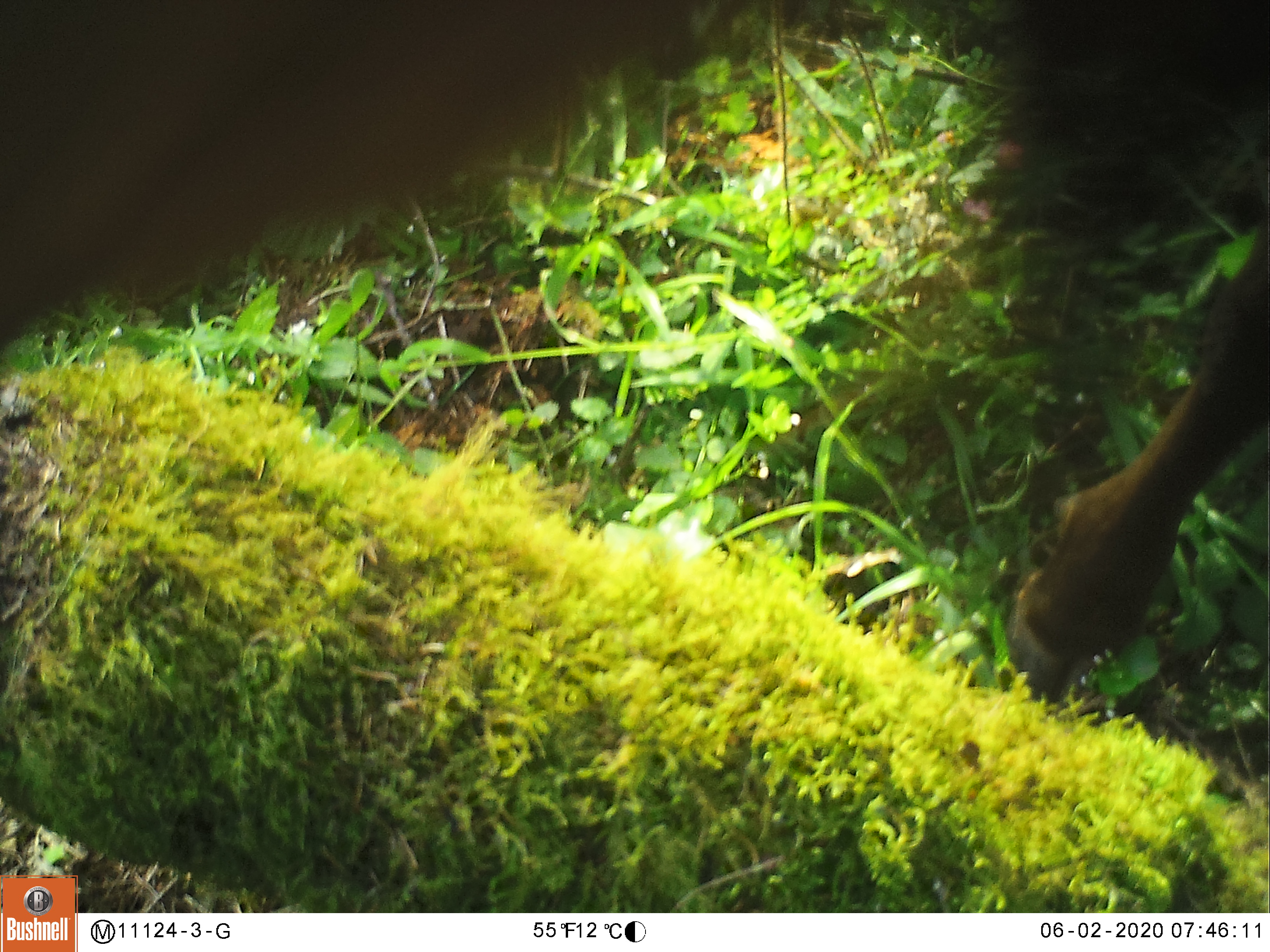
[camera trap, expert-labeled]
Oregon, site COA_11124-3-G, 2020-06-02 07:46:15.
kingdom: Animalia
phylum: Chordata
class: Mammalia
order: Artiodactyla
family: Cervidae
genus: Cervus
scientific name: Cervus canadensis roosevelti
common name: roosevelt elk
Roosevelt elk (Cervus canadensis roosevelti).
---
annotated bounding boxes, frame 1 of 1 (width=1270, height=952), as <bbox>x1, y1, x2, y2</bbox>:
roosevelt elk: <bbox>1001, 234, 1268, 706</bbox>